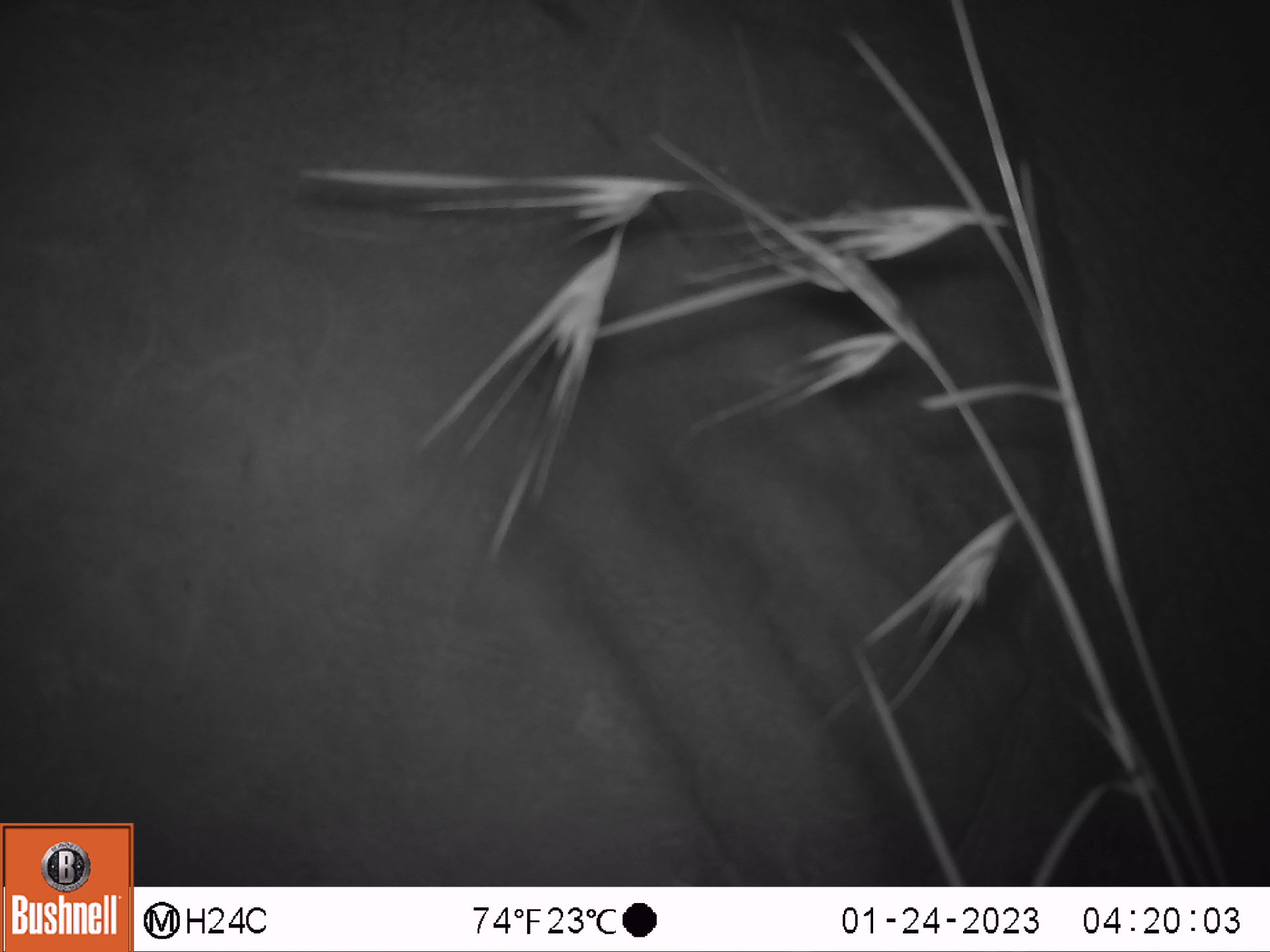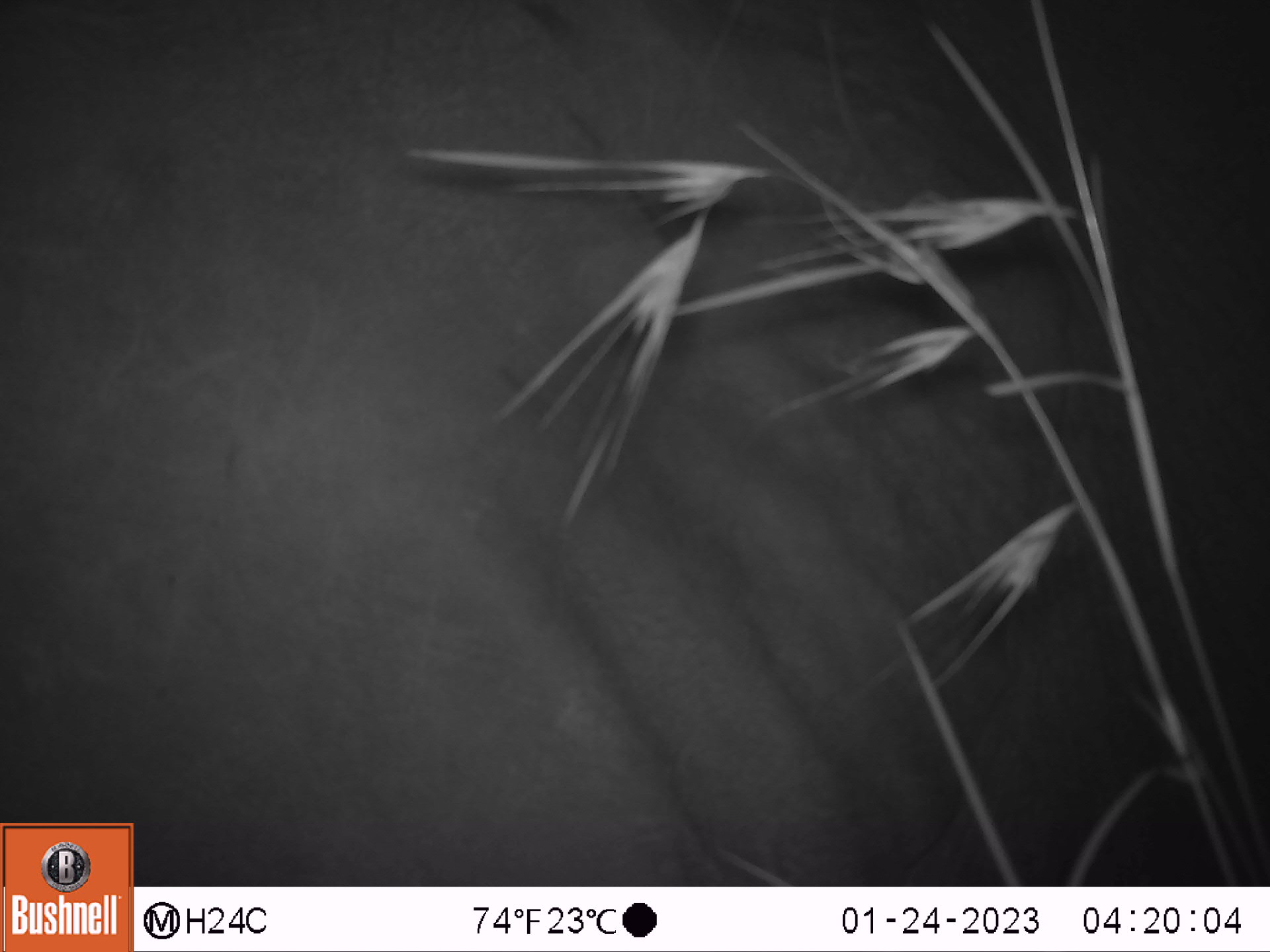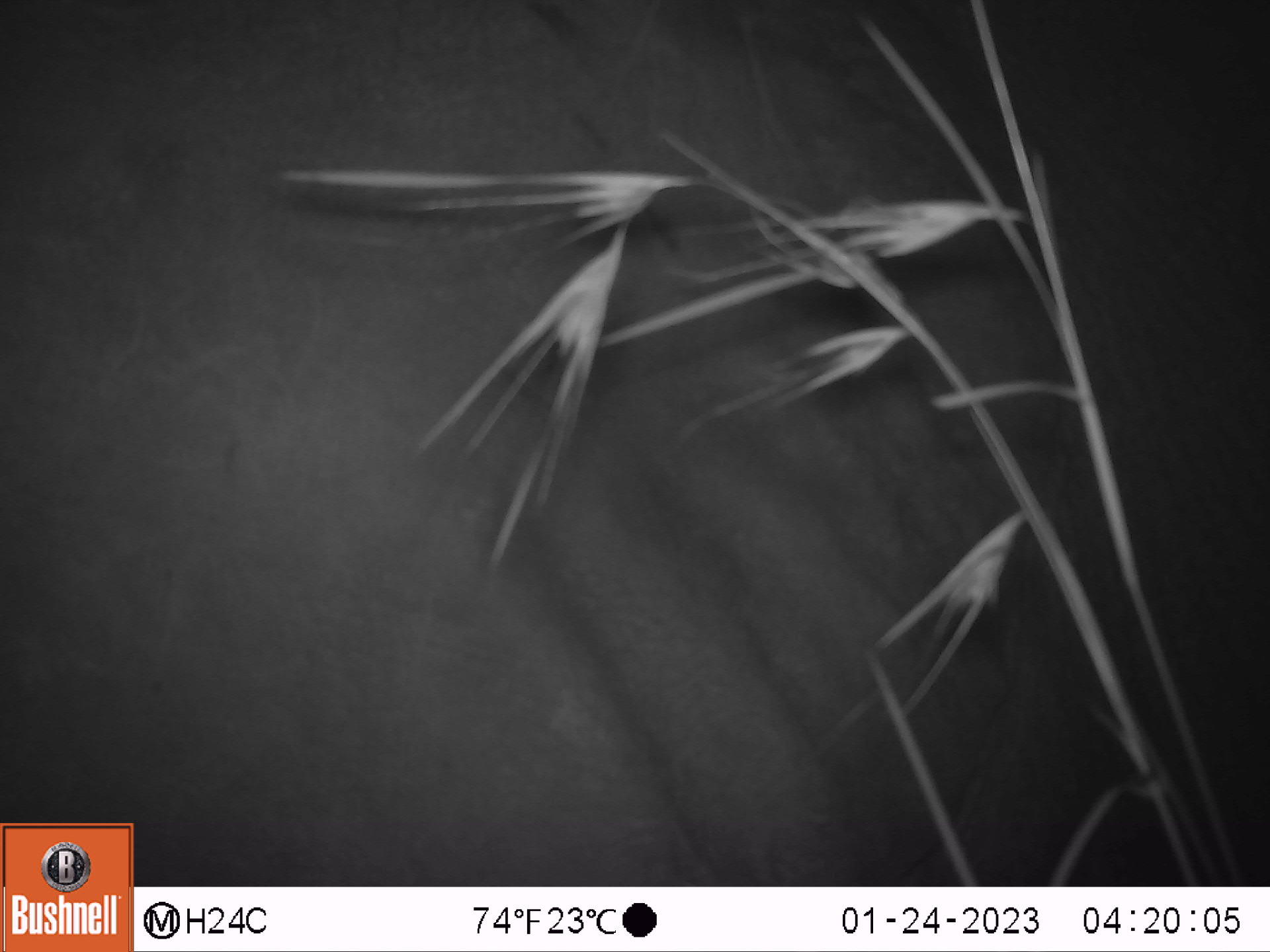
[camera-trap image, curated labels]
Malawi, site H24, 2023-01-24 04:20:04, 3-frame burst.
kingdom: Animalia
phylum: Chordata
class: Mammalia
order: Proboscidea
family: Elephantidae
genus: Loxodonta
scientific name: Loxodonta africana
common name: african savanna elephant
African savanna elephant (Loxodonta africana), count 1.